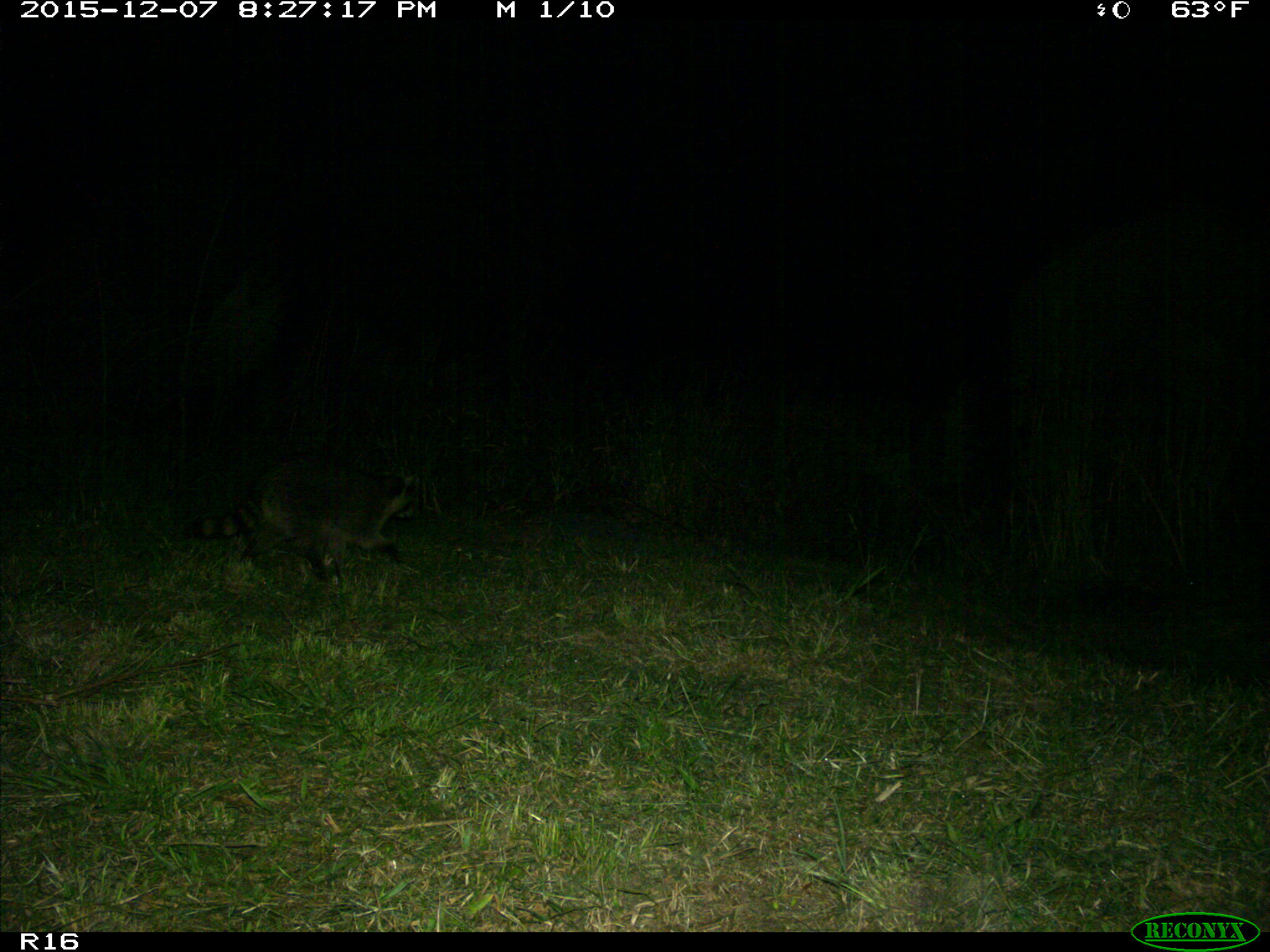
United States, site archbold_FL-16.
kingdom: Animalia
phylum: Chordata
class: Mammalia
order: Carnivora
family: Procyonidae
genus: Procyon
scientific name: Procyon lotor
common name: common raccoon